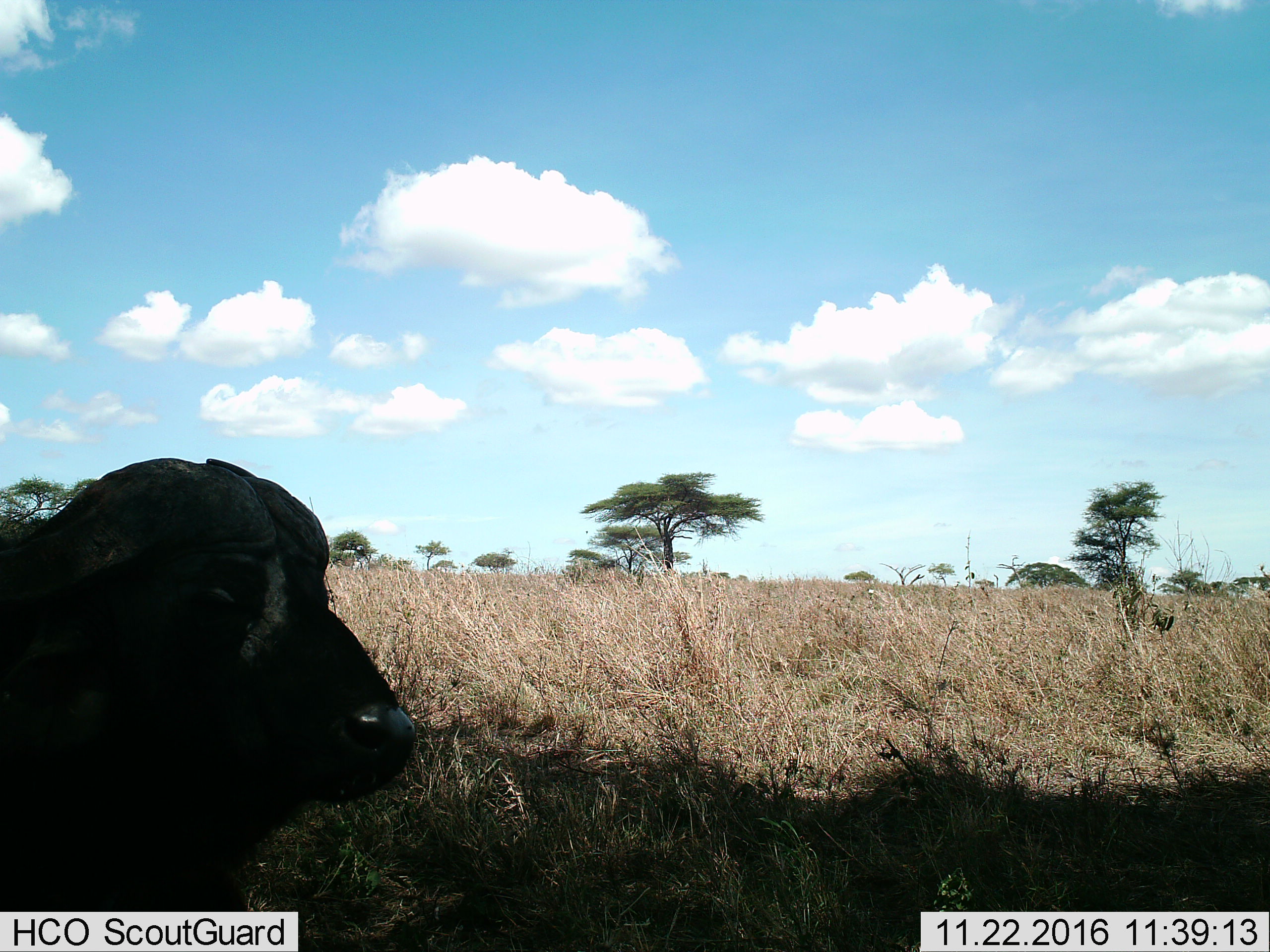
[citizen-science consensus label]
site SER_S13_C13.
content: unidentified animal